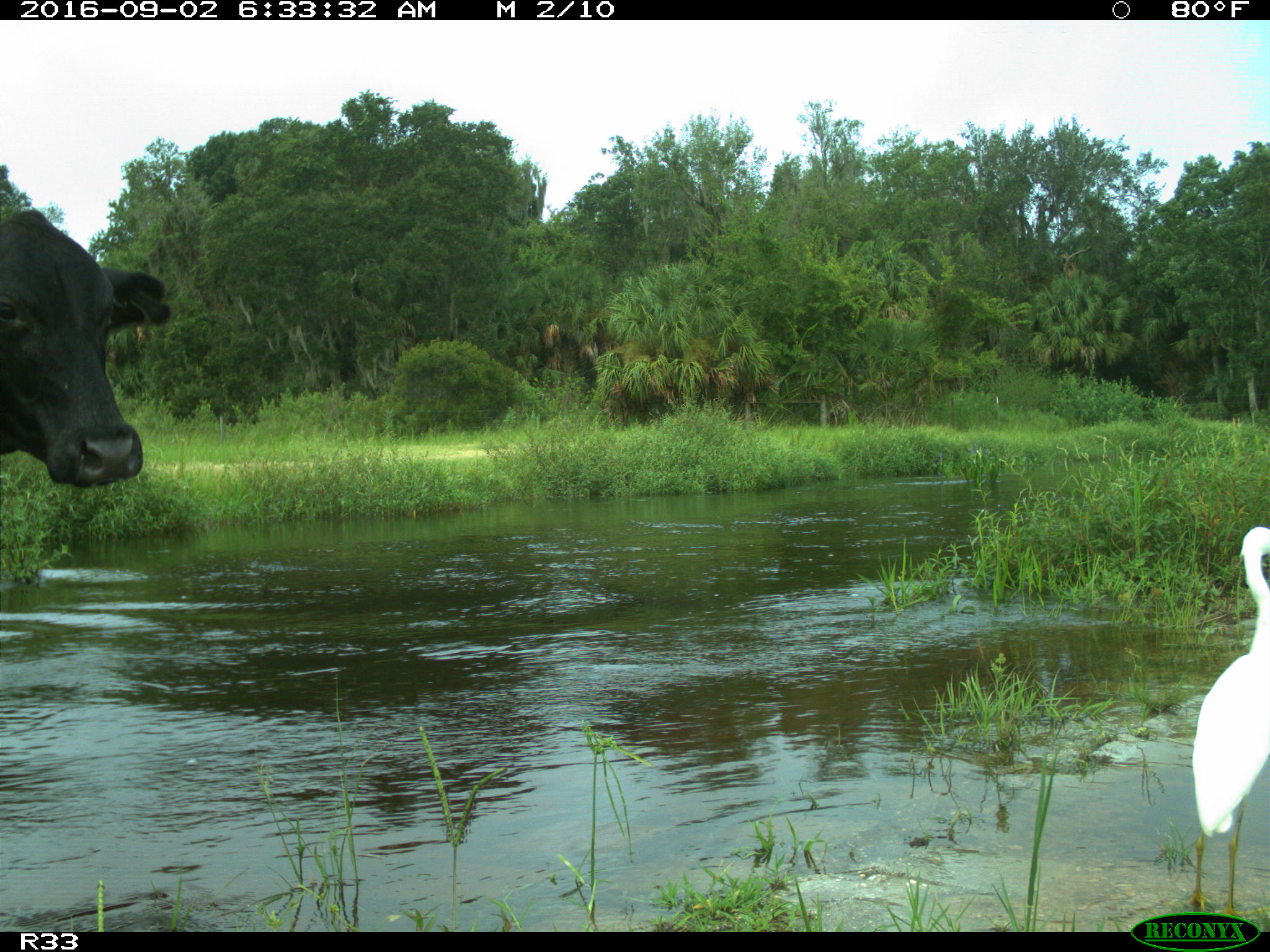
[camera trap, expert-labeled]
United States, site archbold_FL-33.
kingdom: Animalia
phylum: Chordata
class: Mammalia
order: Artiodactyla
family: Bovidae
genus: Bos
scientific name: Bos taurus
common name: domestic cow